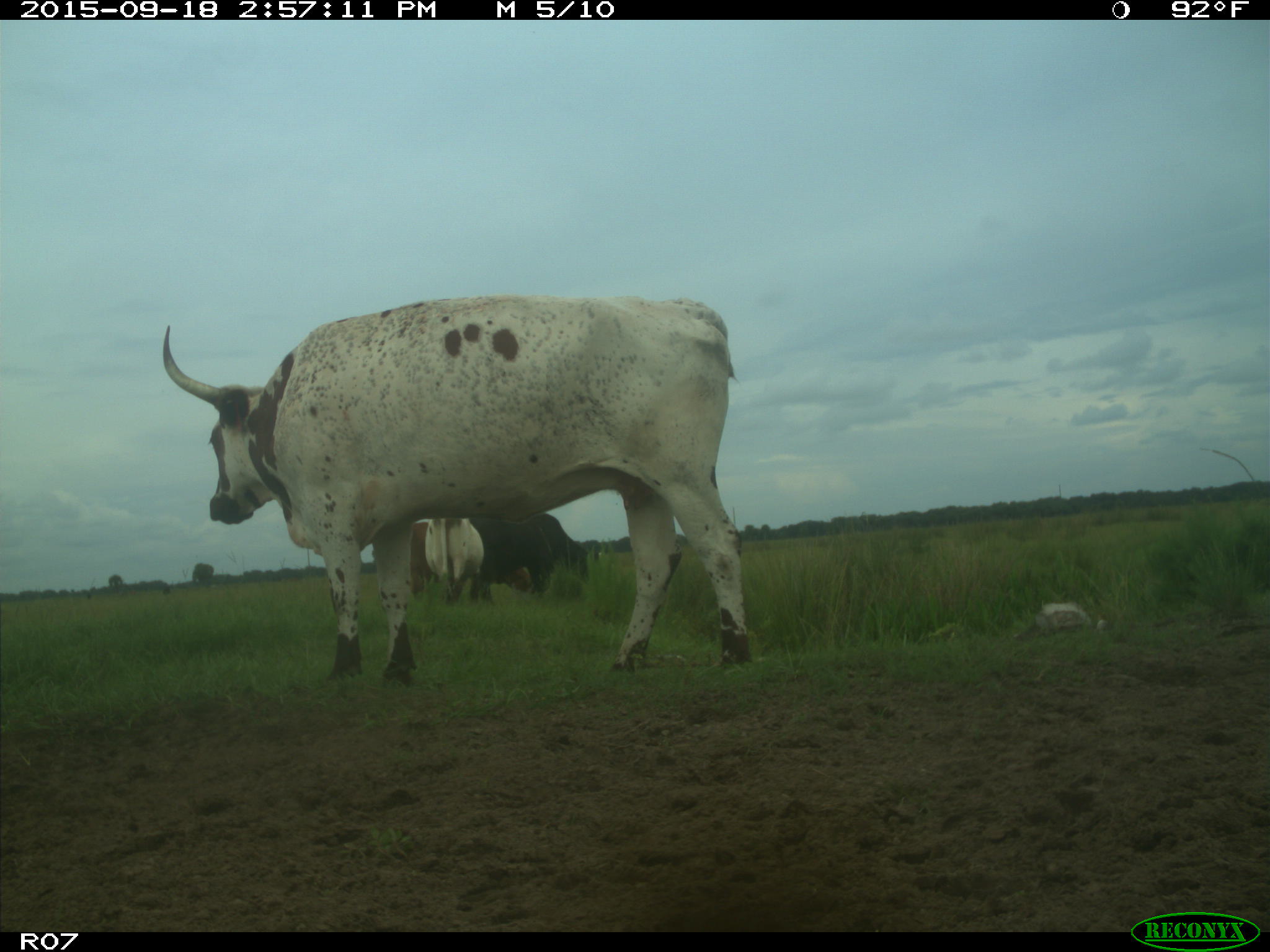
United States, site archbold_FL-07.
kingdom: Animalia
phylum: Chordata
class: Mammalia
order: Artiodactyla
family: Bovidae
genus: Bos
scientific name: Bos taurus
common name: domestic cow